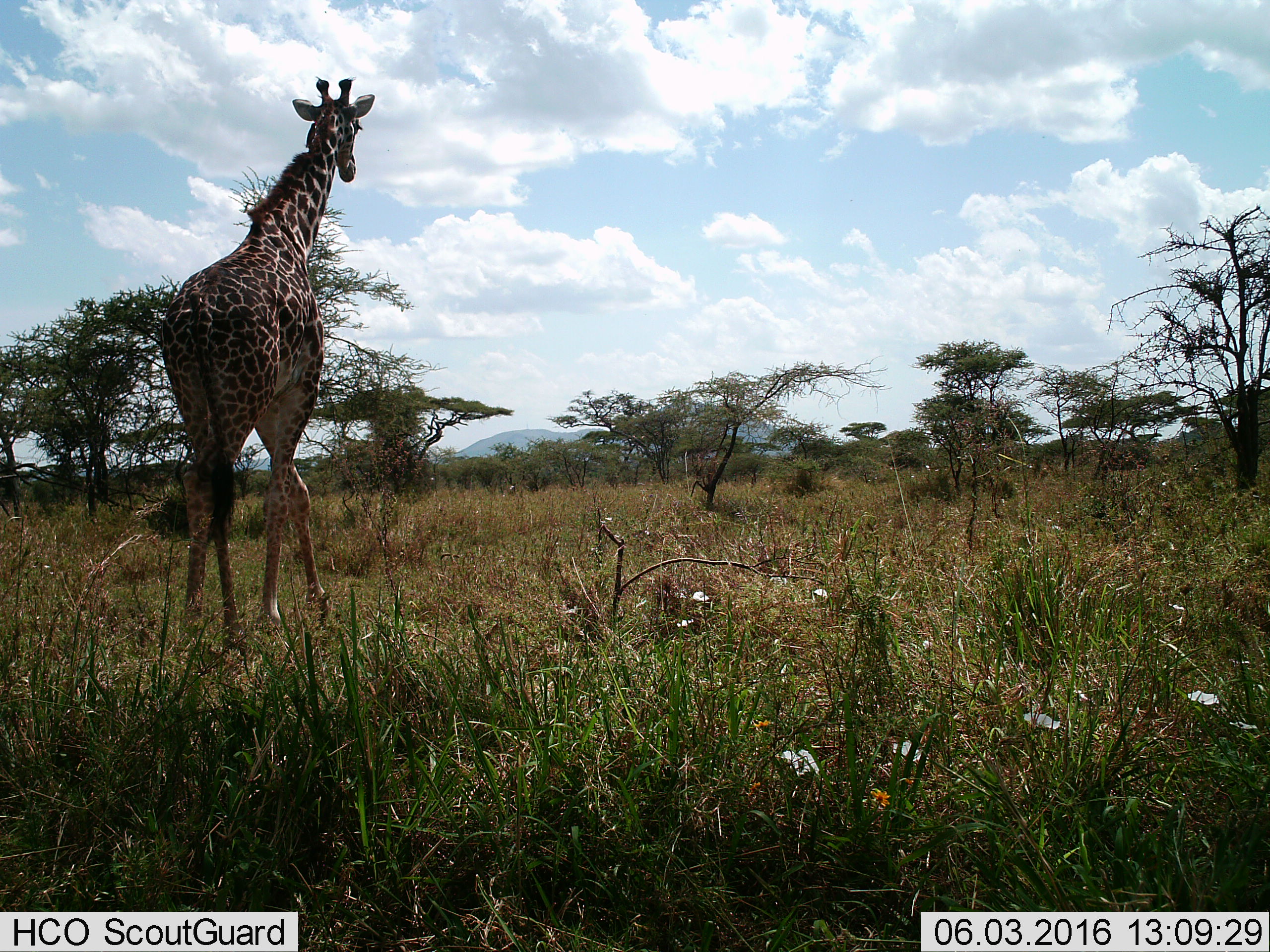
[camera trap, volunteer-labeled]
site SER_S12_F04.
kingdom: Animalia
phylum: Chordata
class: Mammalia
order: Artiodactyla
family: Giraffidae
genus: Giraffa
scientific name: Giraffa camelopardalis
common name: giraffe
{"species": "giraffe (Giraffa camelopardalis)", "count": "1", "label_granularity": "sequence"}